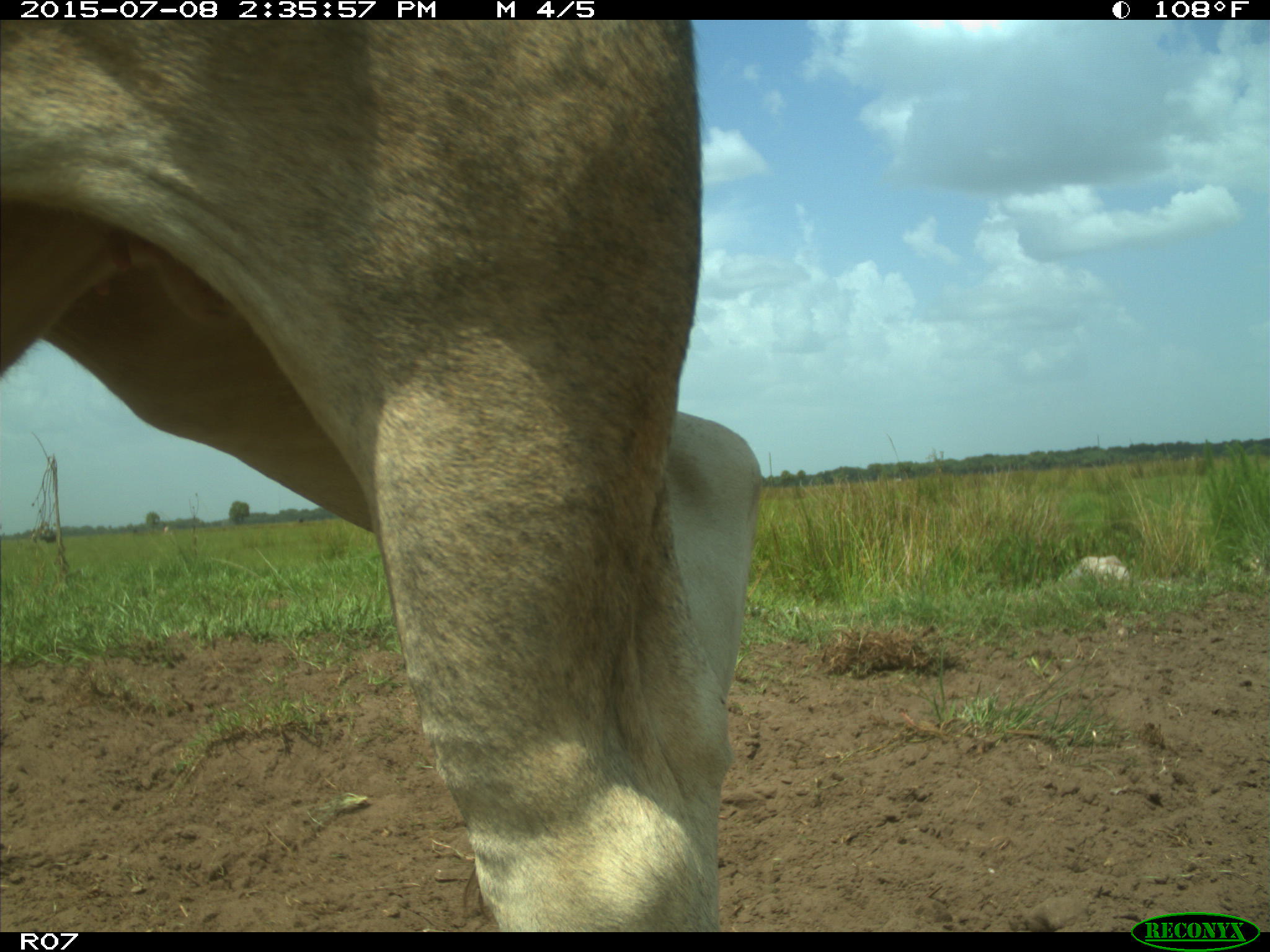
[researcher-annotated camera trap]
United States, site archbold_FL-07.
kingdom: Animalia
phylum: Chordata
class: Mammalia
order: Artiodactyla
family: Bovidae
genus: Bos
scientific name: Bos taurus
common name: domestic cow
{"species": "Bos taurus (domestic cow)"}